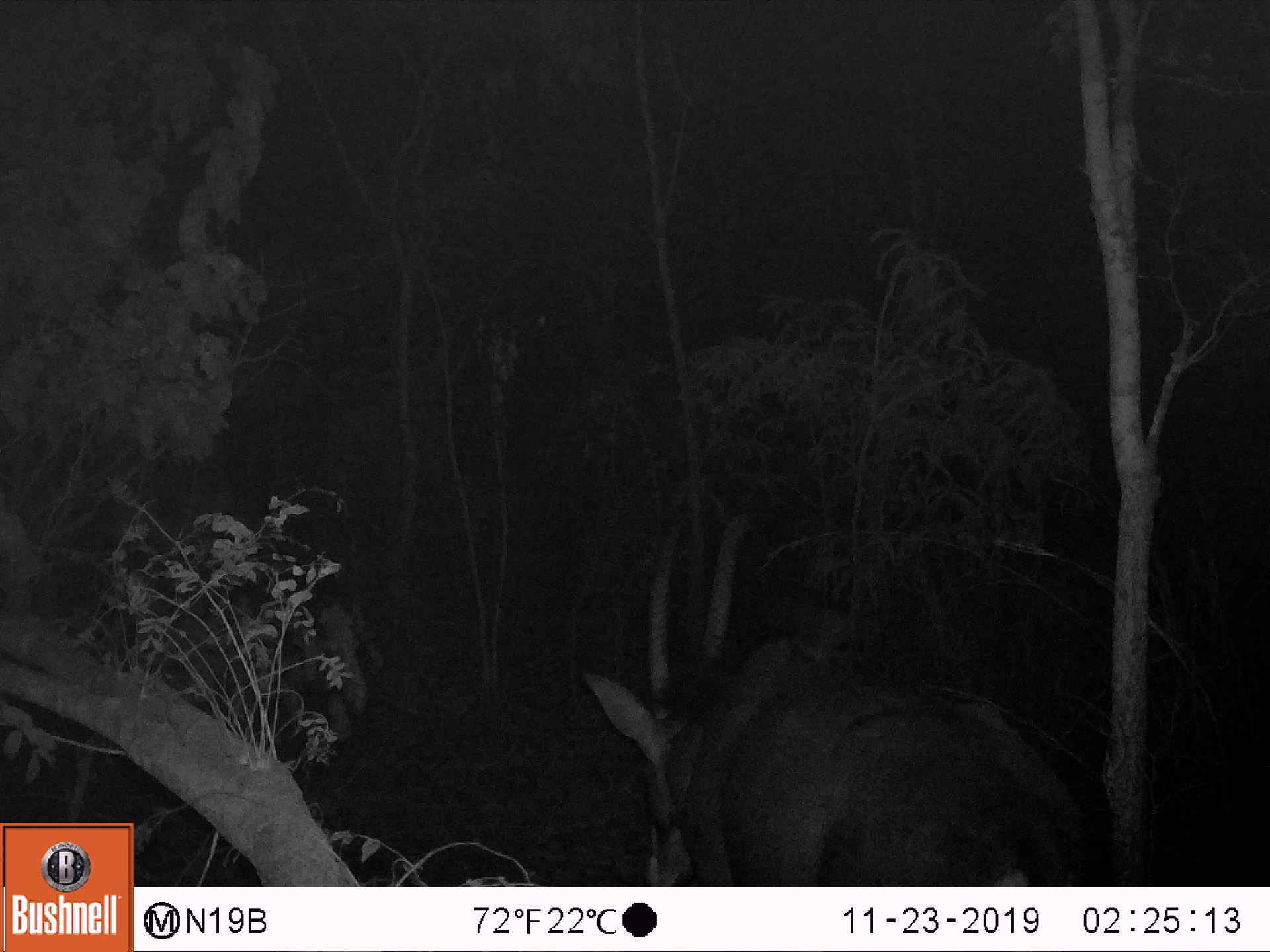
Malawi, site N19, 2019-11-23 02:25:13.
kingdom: Animalia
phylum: Chordata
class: Mammalia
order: Artiodactyla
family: Bovidae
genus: Hippotragus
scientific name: Hippotragus niger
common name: sable antelope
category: sable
Sable (sable antelope) (Hippotragus niger), count 1.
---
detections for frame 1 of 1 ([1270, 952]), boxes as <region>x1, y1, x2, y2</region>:
sable: <region>580, 489, 1101, 885</region>